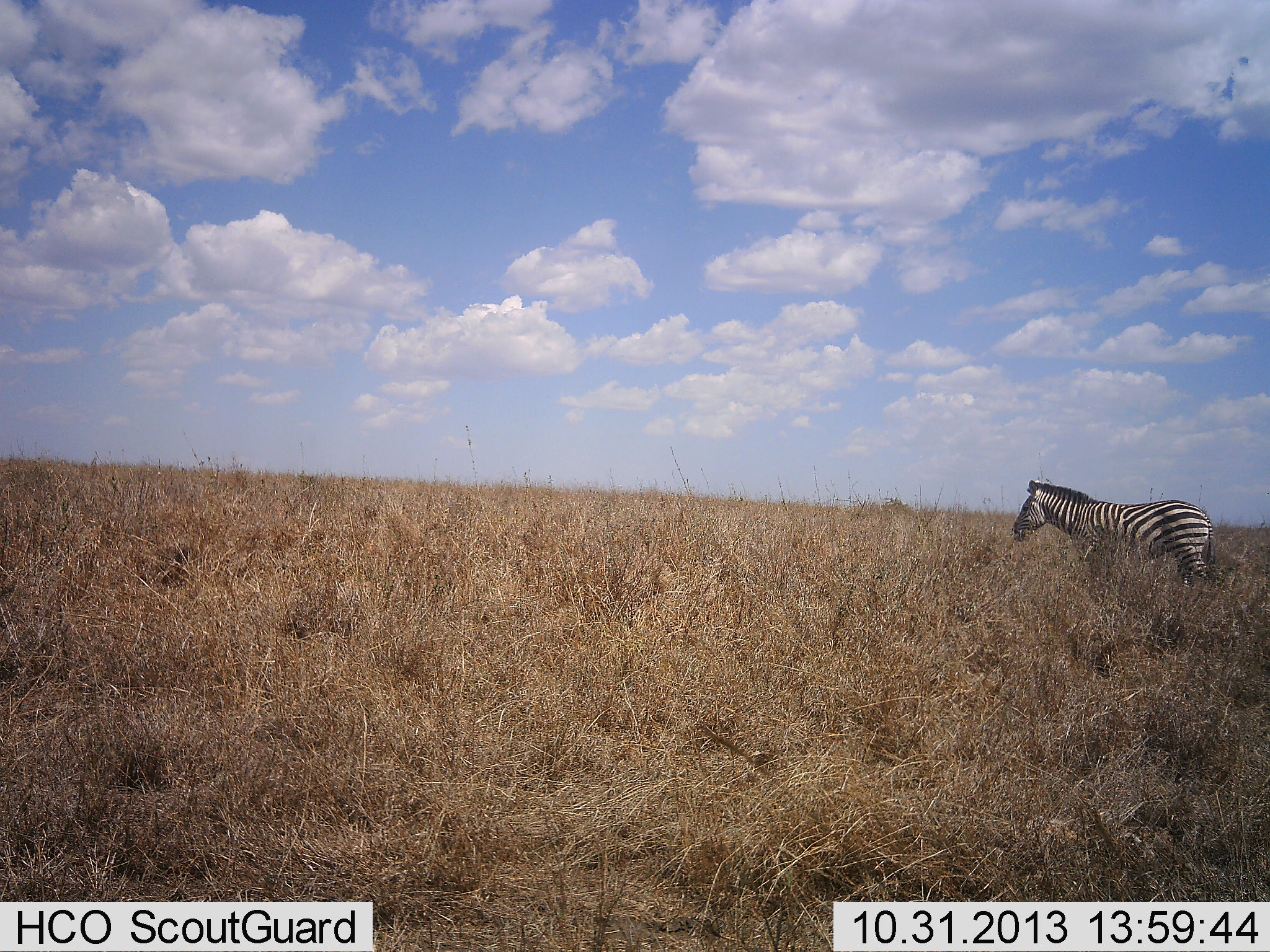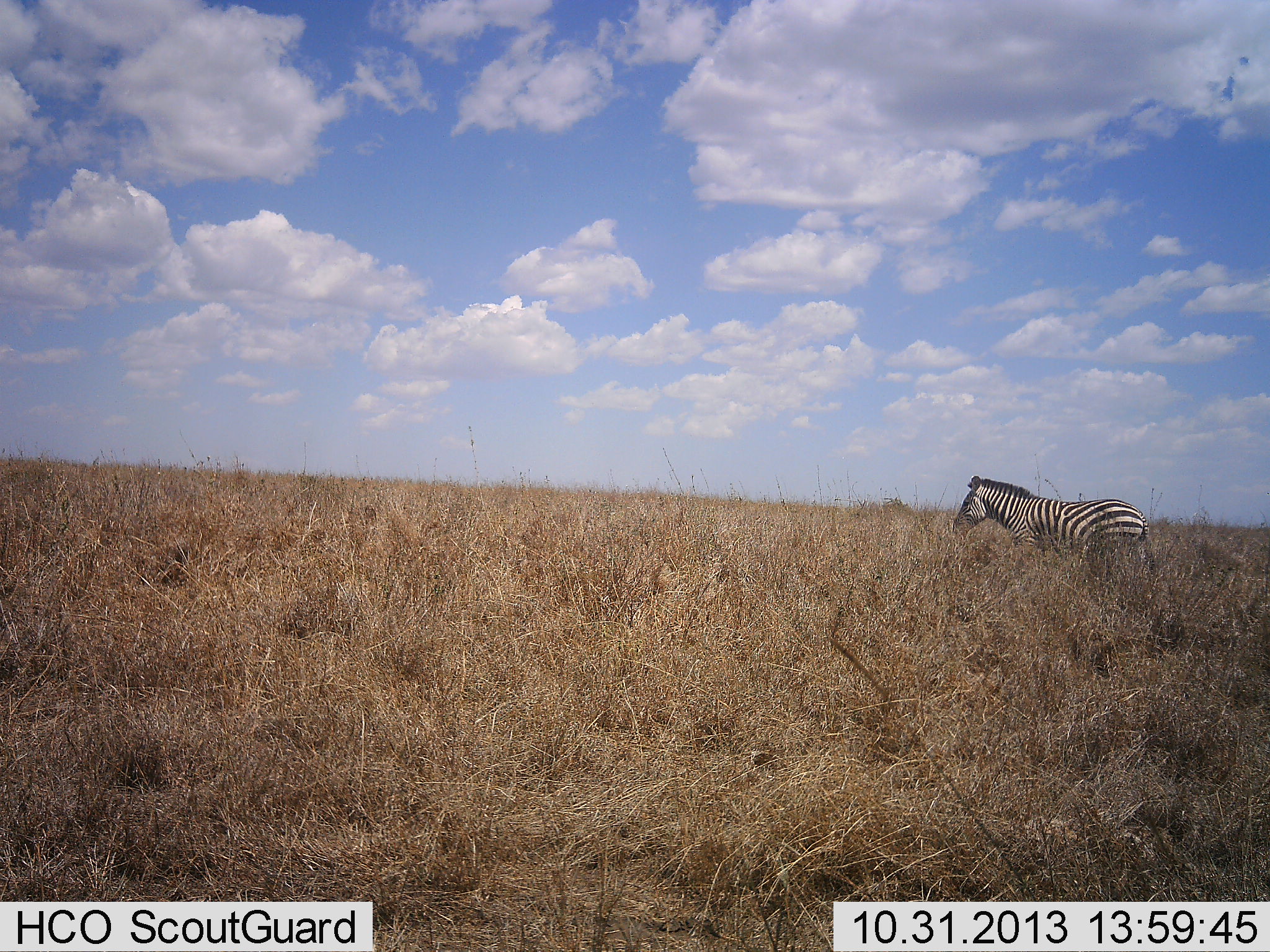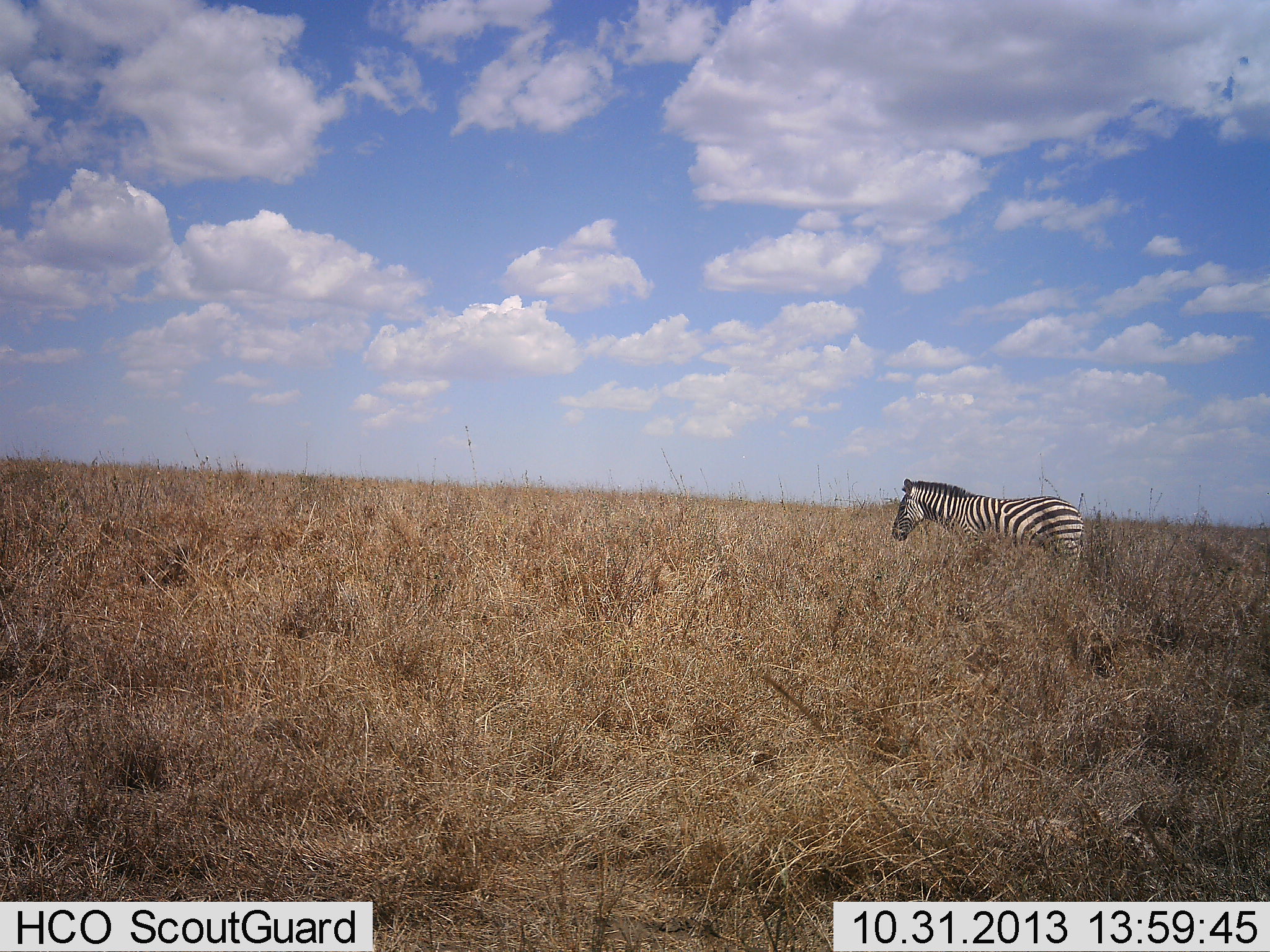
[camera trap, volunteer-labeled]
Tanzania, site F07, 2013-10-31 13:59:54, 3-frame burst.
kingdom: Animalia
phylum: Chordata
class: Mammalia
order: Perissodactyla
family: Equidae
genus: Equus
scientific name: Equus quagga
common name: plains zebra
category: zebra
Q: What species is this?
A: Zebra (plains zebra) (Equus quagga).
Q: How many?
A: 1.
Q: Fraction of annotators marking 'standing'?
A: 4%.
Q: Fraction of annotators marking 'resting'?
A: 4%.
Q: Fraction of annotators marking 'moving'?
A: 92%.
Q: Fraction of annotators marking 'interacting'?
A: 0%.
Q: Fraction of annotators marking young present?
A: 0%.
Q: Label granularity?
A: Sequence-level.